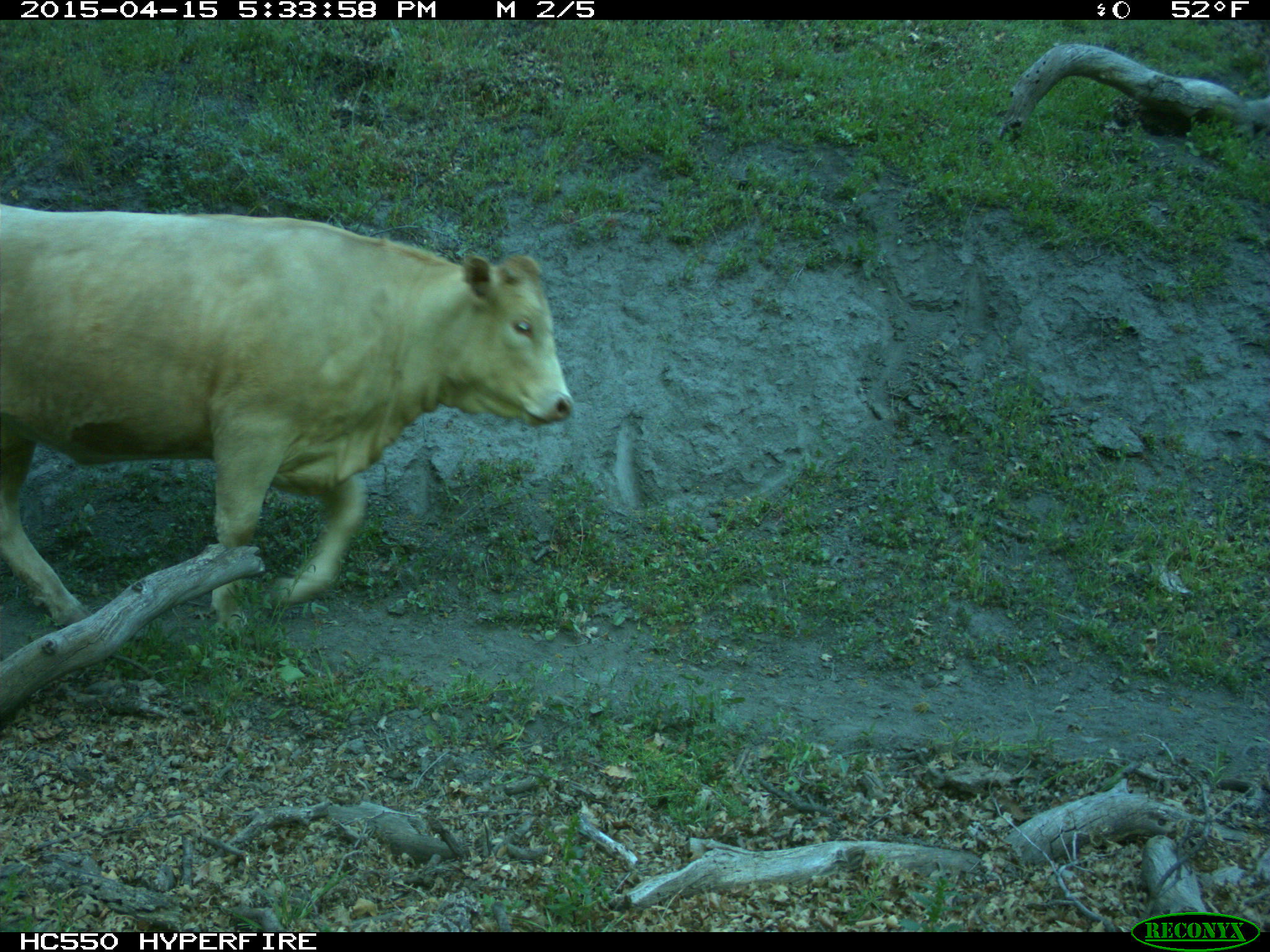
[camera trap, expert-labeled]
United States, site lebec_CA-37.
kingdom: Animalia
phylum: Chordata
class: Mammalia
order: Artiodactyla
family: Bovidae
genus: Bos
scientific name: Bos taurus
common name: domestic cow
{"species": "Bos taurus (domestic cow)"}